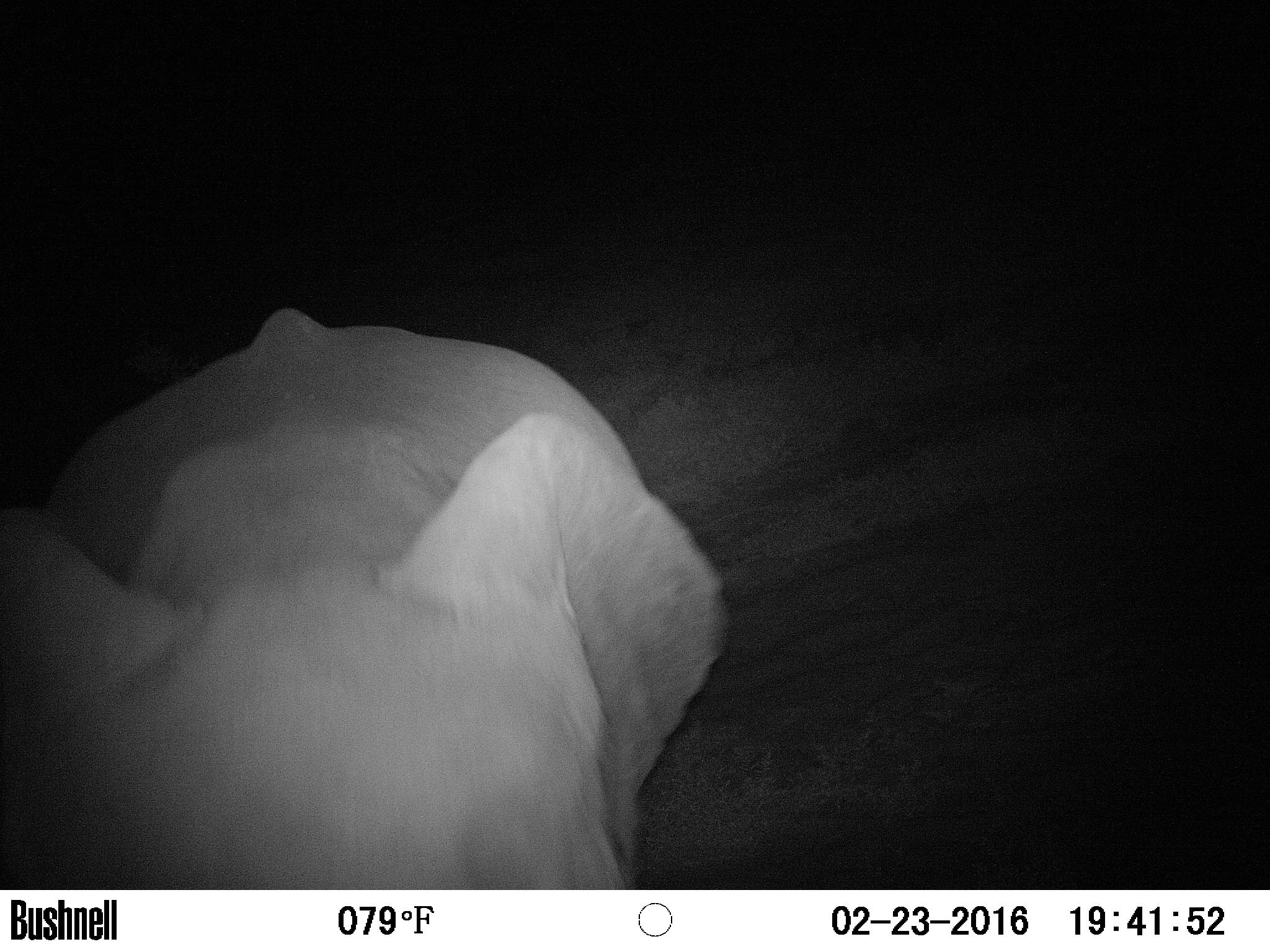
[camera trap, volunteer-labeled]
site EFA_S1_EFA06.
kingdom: Animalia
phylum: Chordata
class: Mammalia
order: Proboscidea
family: Elephantidae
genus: Loxodonta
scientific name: Loxodonta africana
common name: african bush elephant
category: elephant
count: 1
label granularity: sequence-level